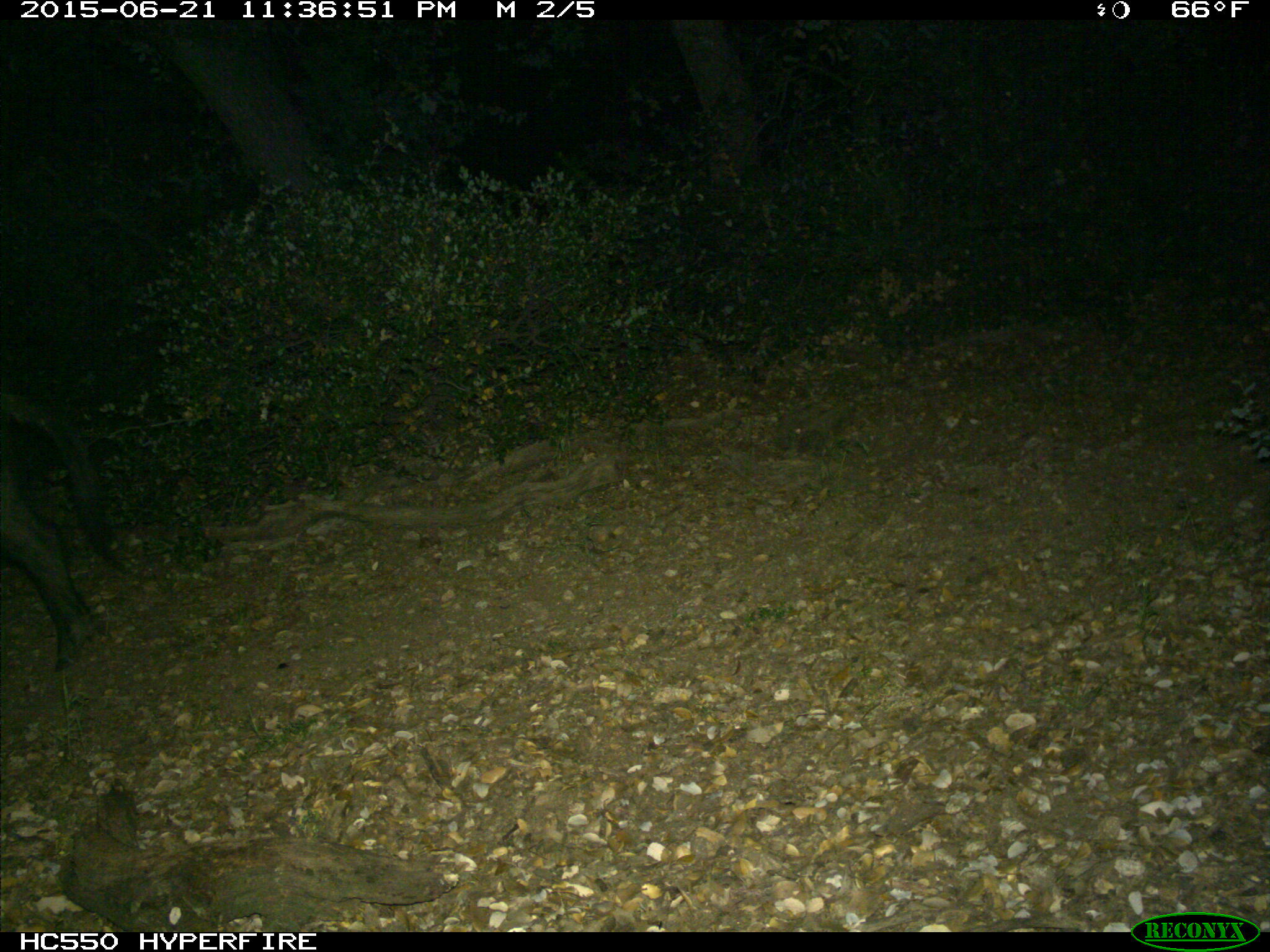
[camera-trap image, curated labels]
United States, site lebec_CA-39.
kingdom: Animalia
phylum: Chordata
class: Mammalia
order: Artiodactyla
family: Suidae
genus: Sus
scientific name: Sus scrofa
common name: wild boar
Sus scrofa (wild boar).